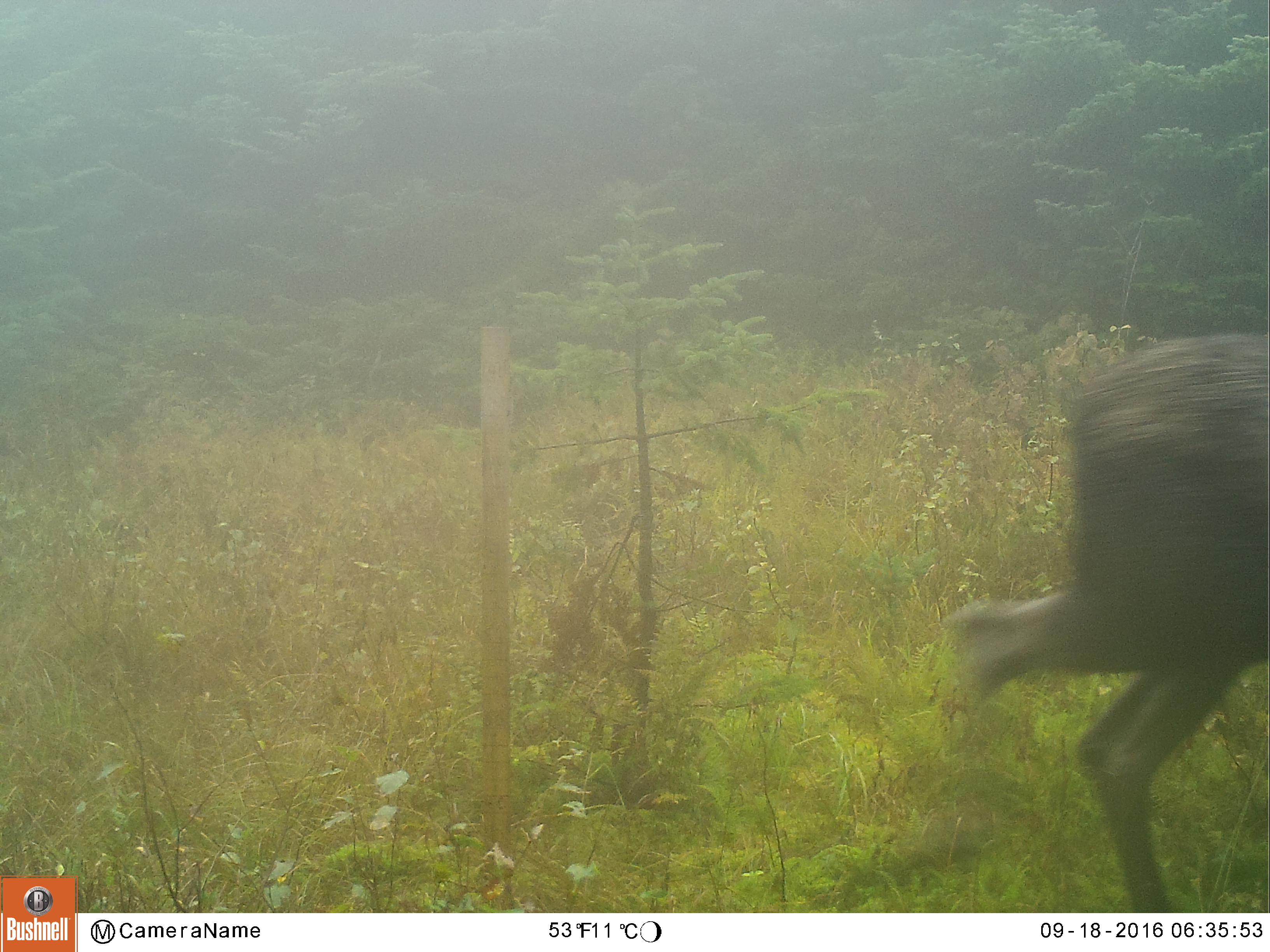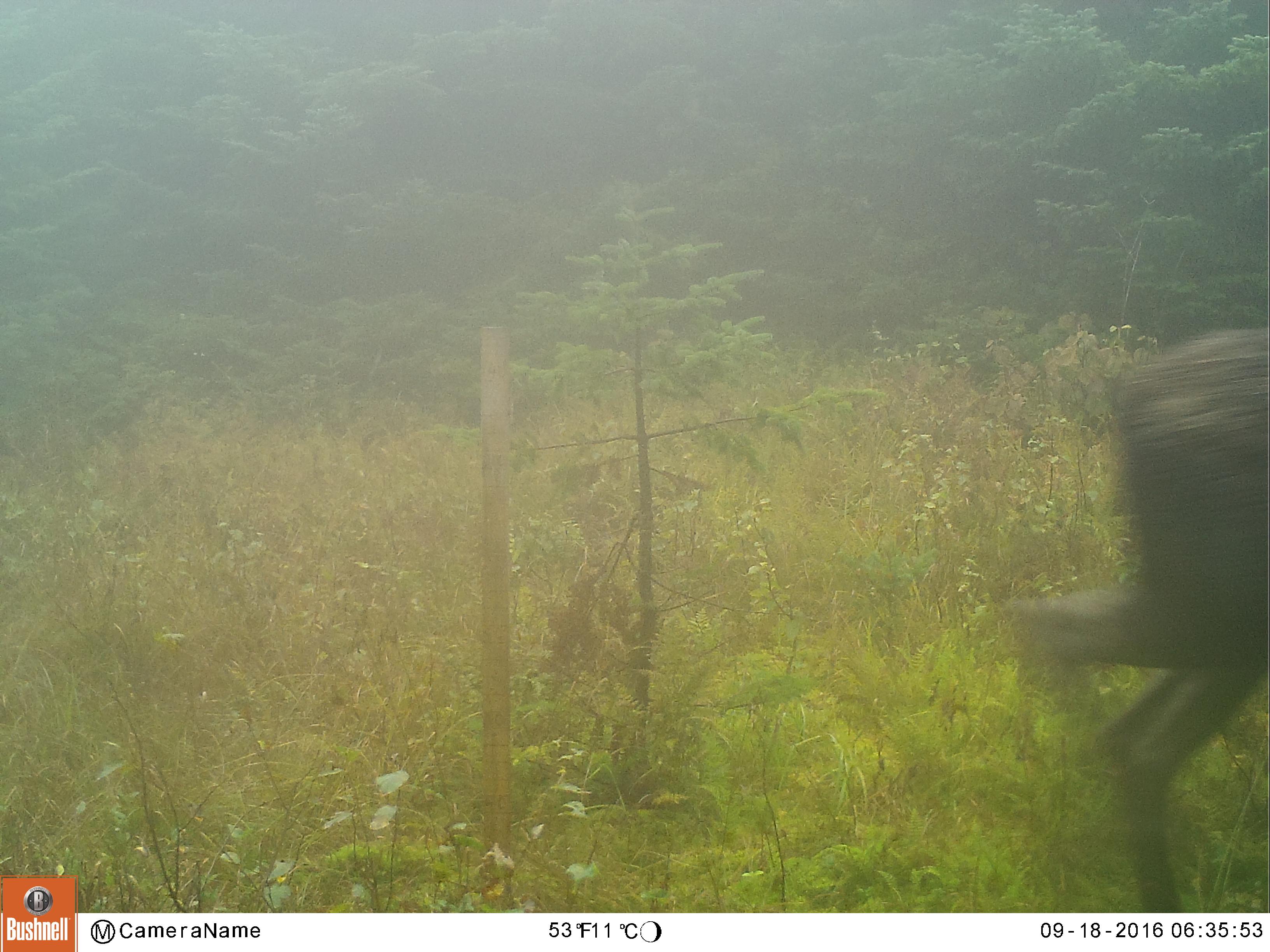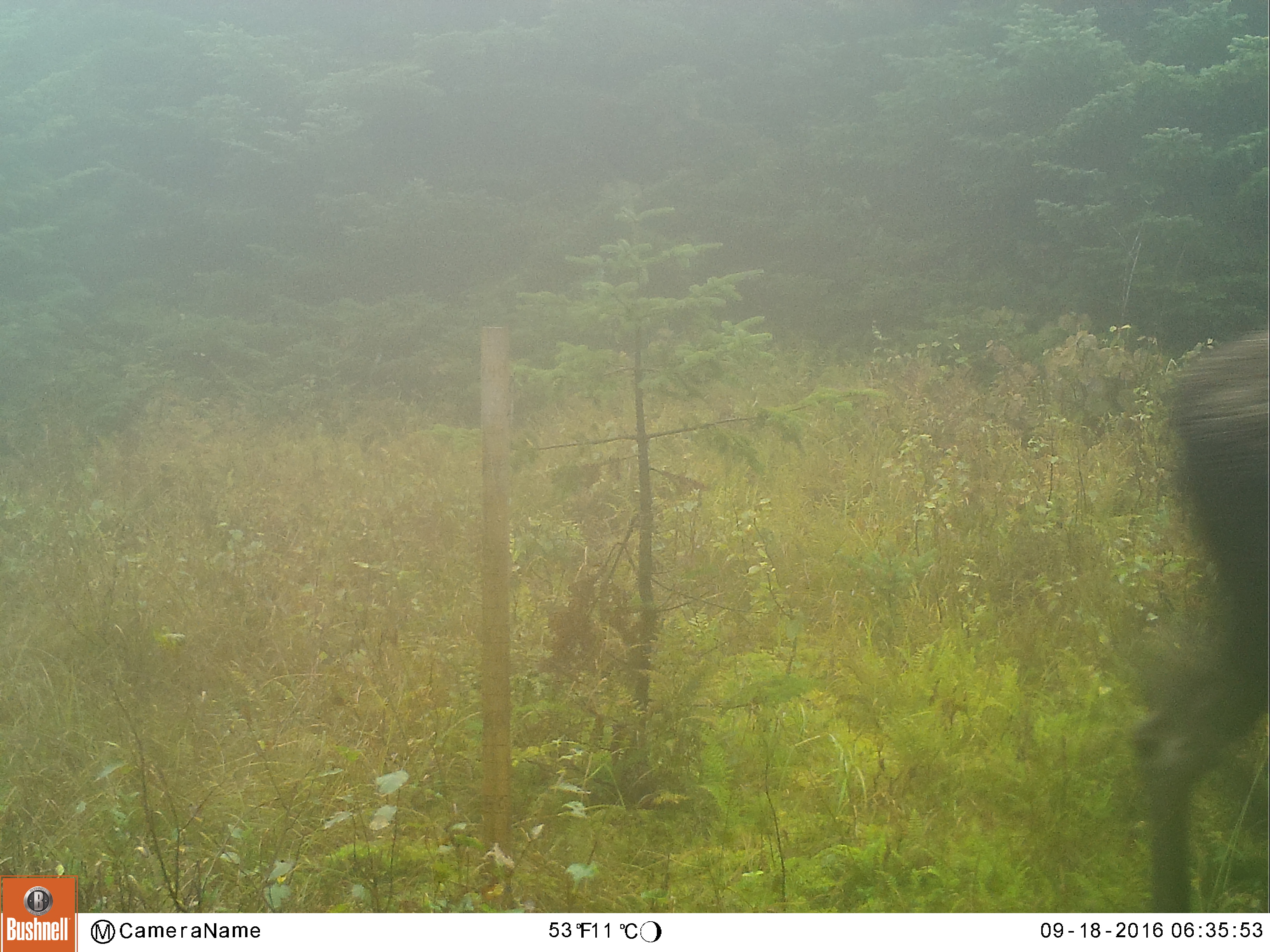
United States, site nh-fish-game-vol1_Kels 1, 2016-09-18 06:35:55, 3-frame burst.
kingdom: Animalia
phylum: Chordata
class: Mammalia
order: Artiodactyla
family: Cervidae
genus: Alces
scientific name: Alces alces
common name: moose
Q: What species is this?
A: Moose (Alces alces).